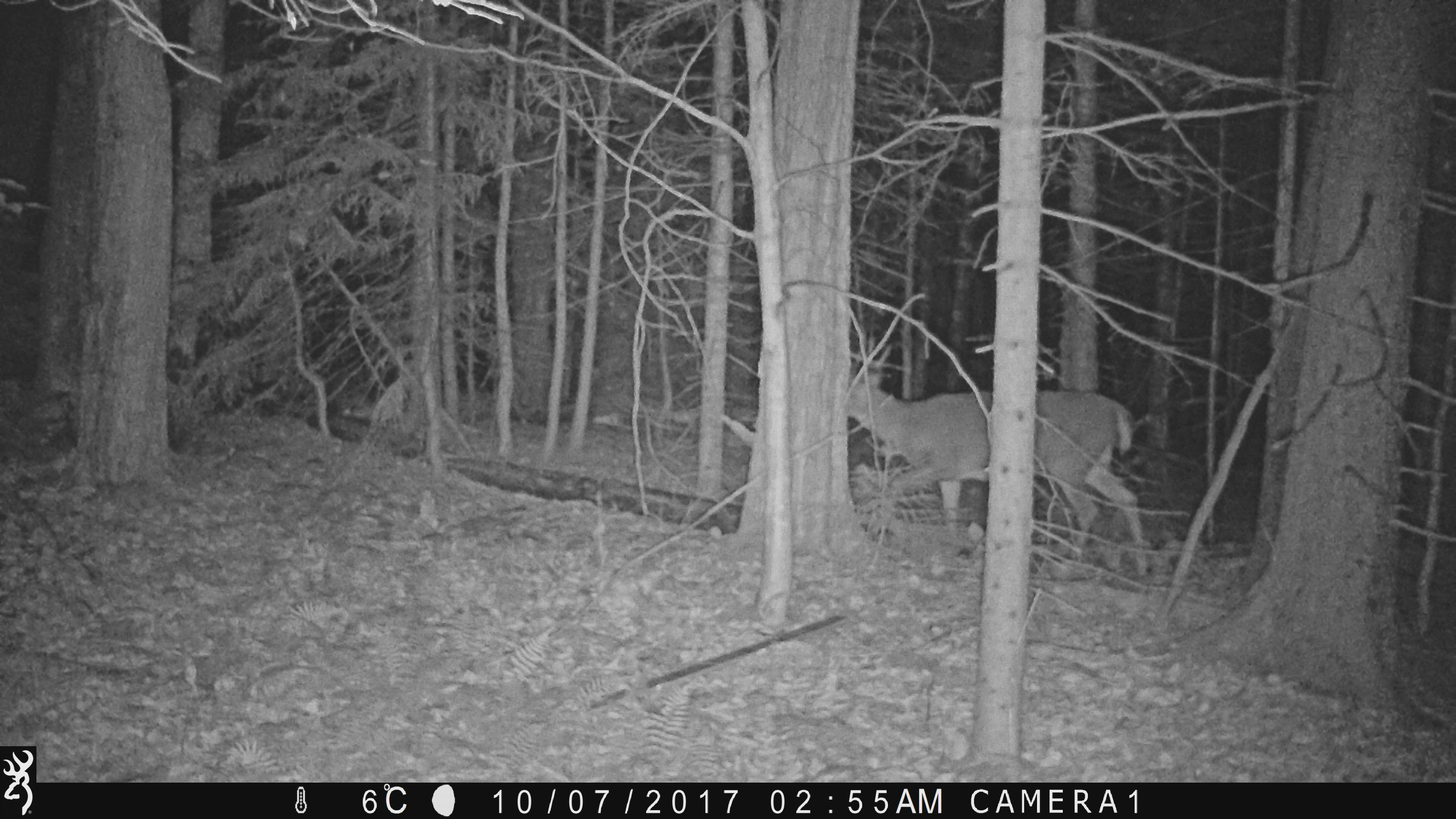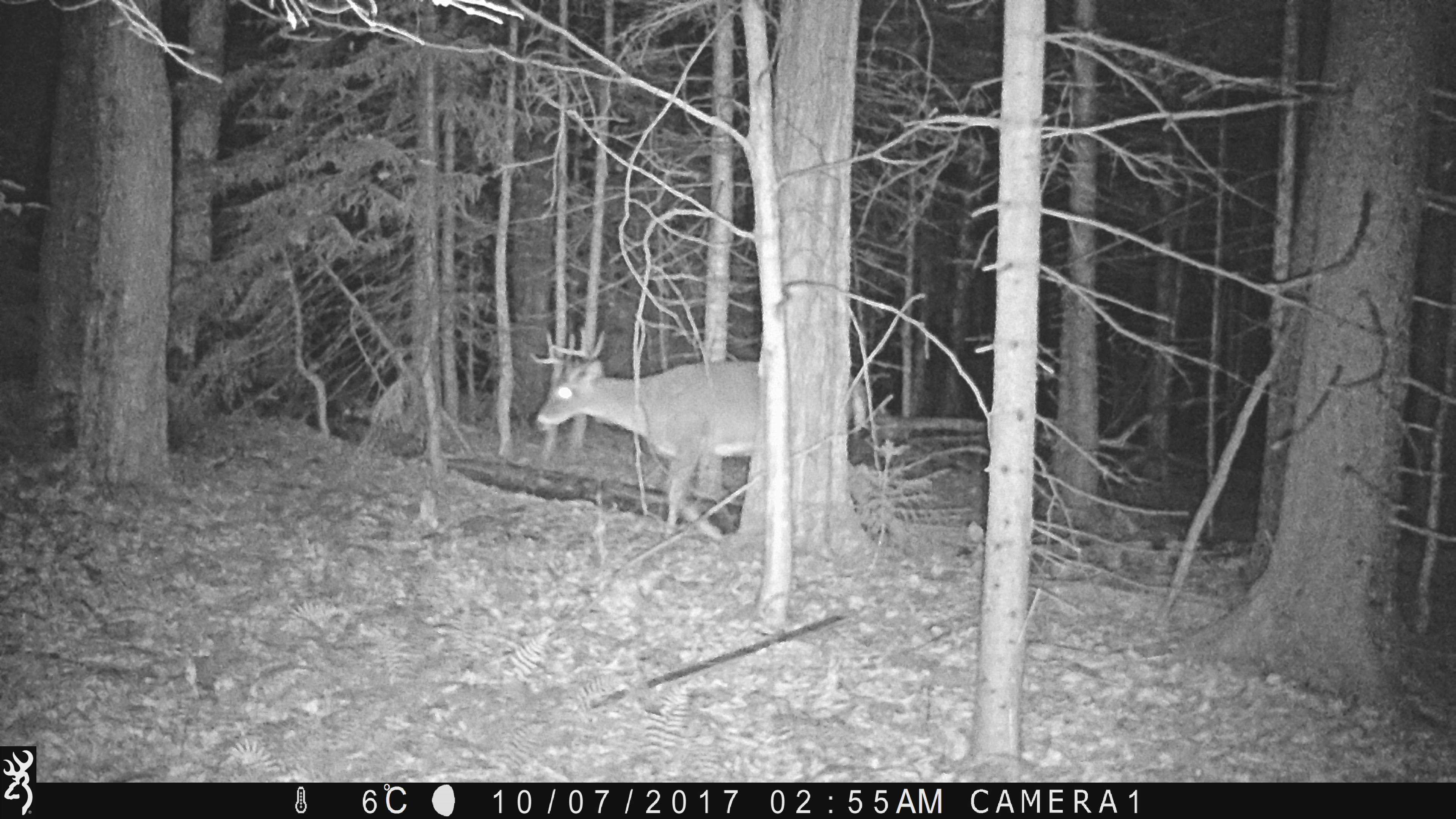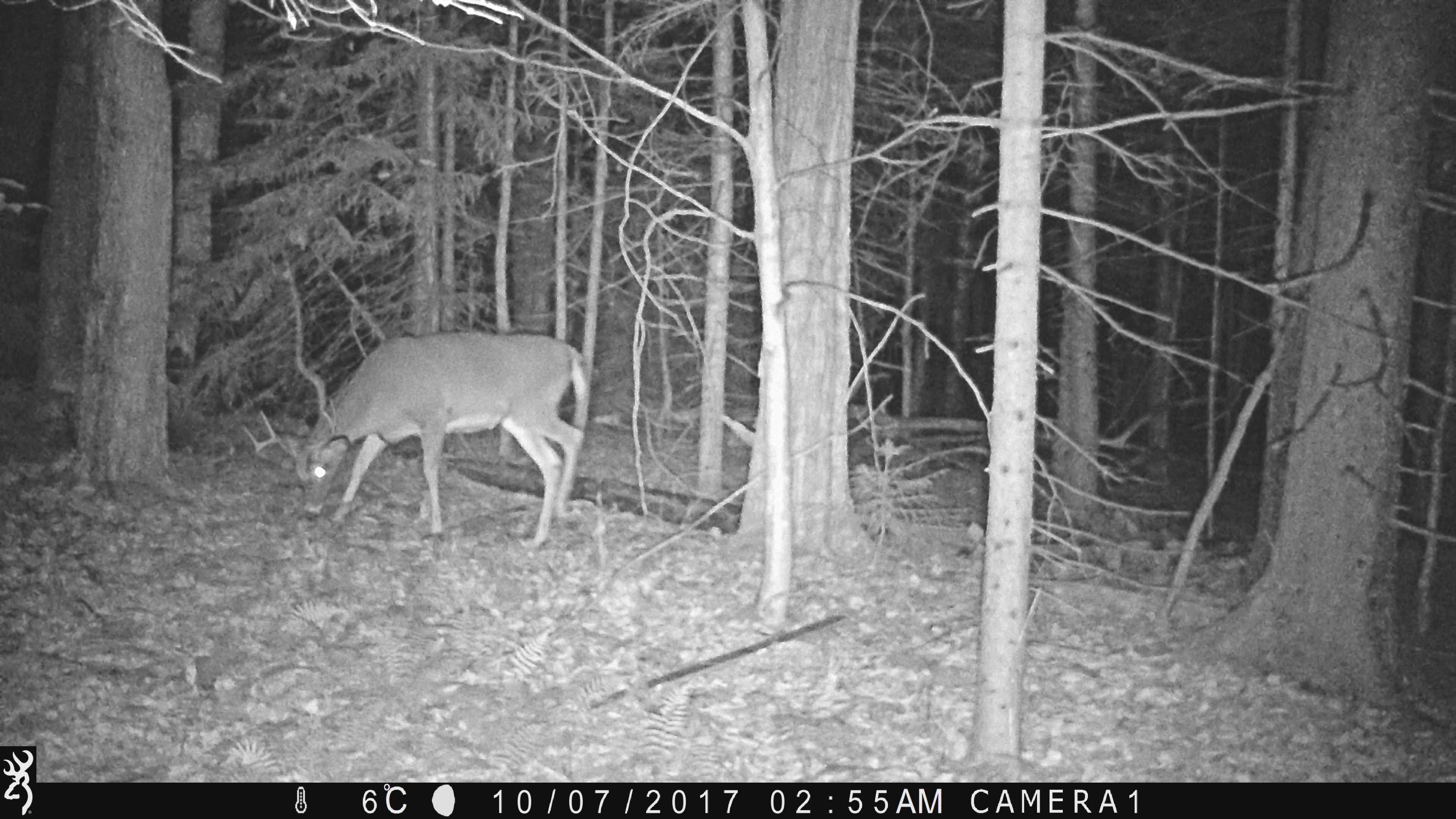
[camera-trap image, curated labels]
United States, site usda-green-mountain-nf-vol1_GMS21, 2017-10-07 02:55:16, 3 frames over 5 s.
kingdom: Animalia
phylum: Chordata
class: Mammalia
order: Artiodactyla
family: Cervidae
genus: Odocoileus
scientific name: Odocoileus virginianus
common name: white-tailed deer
White-tailed deer (Odocoileus virginianus).